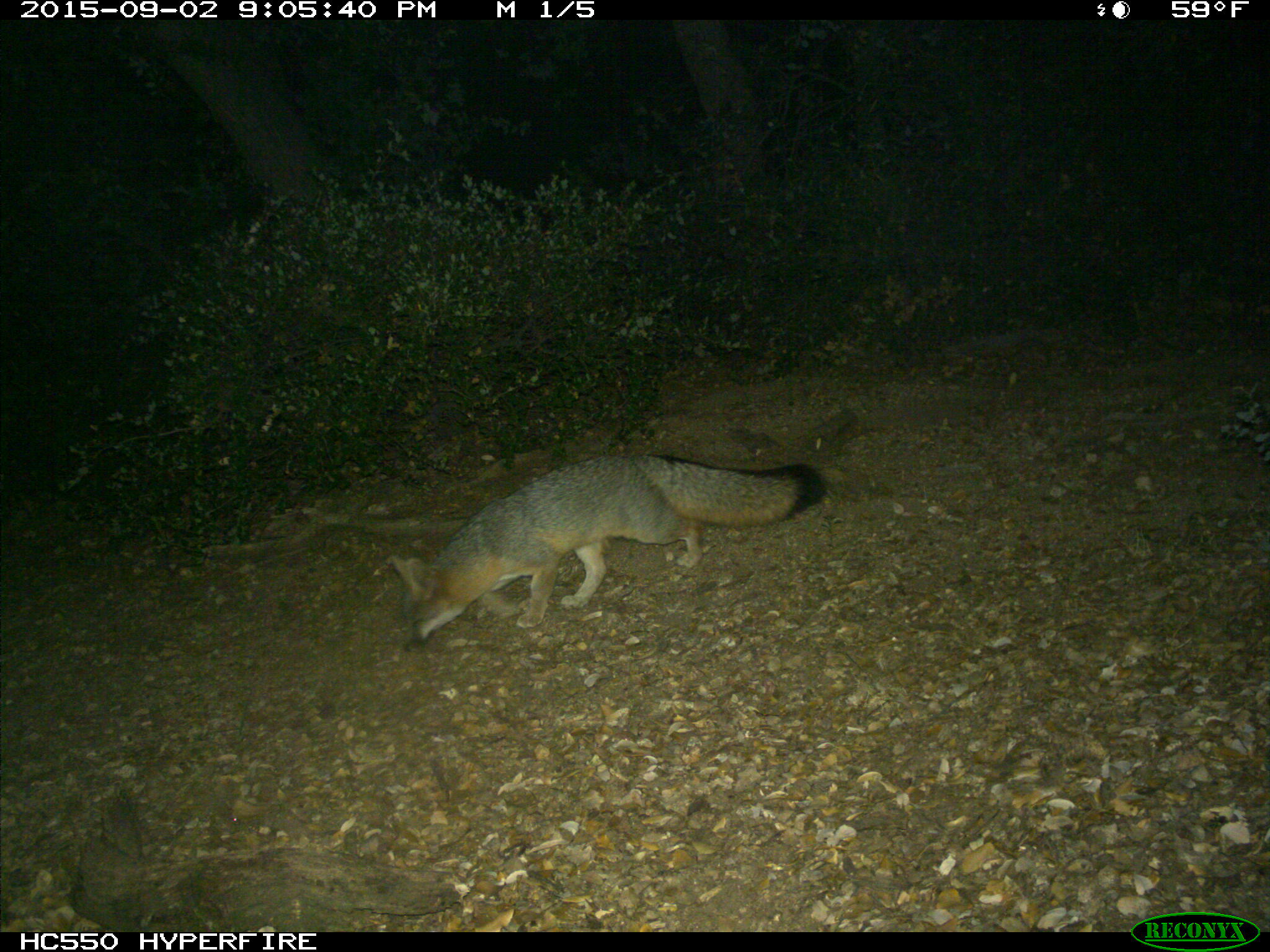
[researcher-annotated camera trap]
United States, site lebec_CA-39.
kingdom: Animalia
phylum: Chordata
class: Mammalia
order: Carnivora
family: Canidae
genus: Urocyon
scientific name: Urocyon cinereoargenteus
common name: gray fox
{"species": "Urocyon cinereoargenteus (gray fox)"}